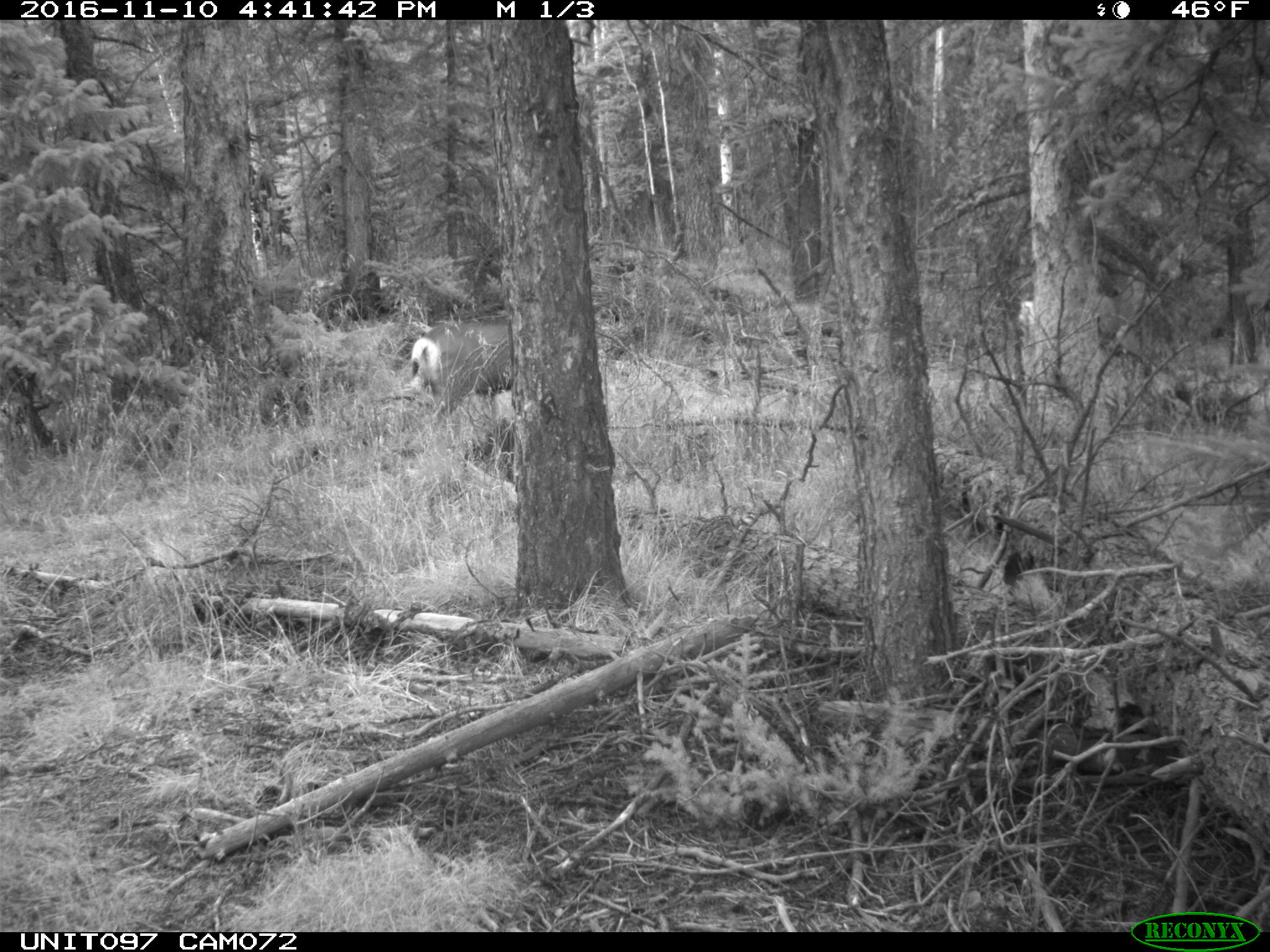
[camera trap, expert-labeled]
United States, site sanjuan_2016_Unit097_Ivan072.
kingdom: Animalia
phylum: Chordata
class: Mammalia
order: Artiodactyla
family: Cervidae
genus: Odocoileus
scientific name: Odocoileus hemionus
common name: mule deer